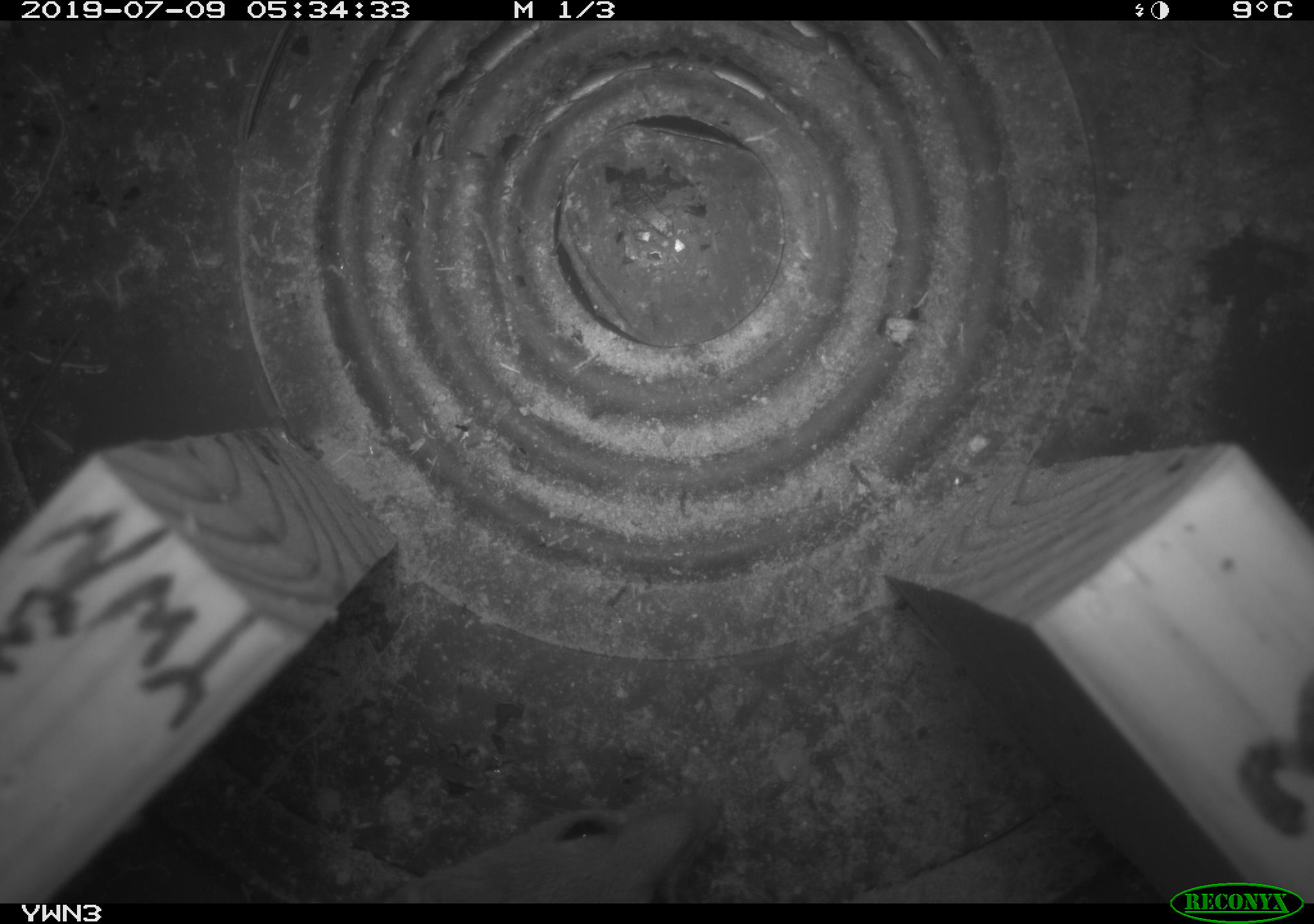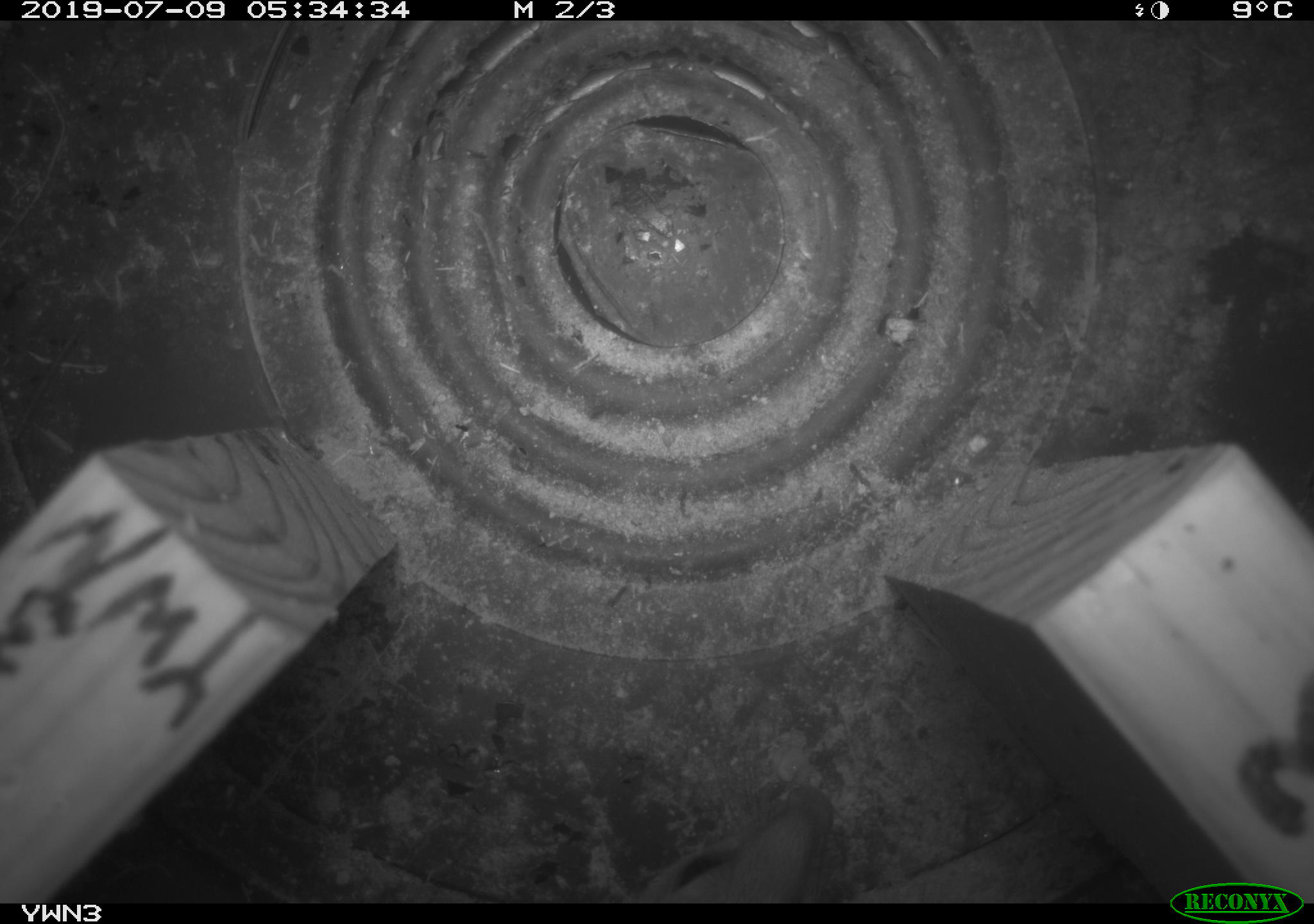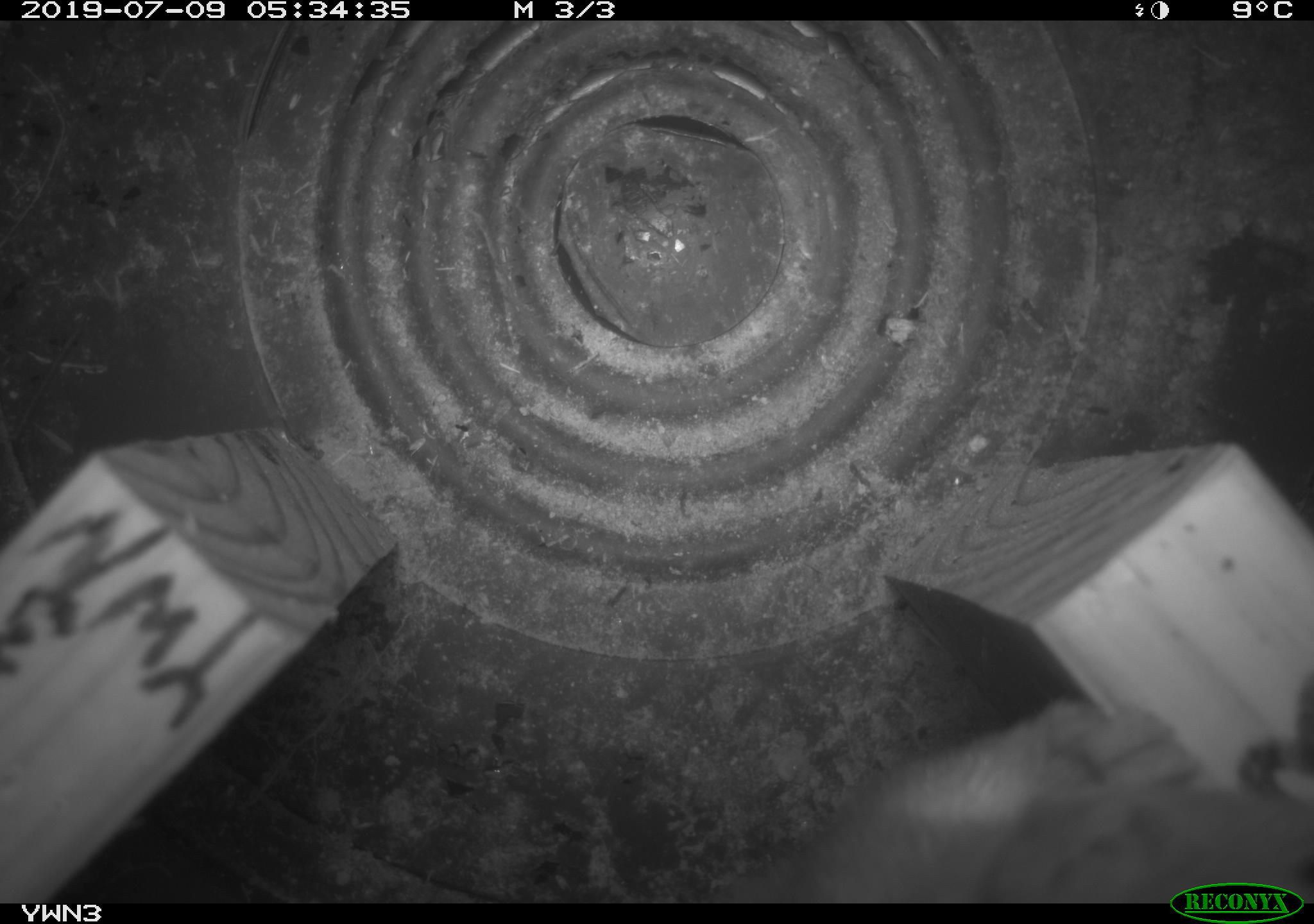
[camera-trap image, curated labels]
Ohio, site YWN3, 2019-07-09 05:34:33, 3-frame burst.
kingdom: Animalia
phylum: Chordata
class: Mammalia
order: Carnivora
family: Mustelidae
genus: Neogale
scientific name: Neogale frenata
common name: long-tailed weasel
Long-tailed weasel (Neogale frenata).